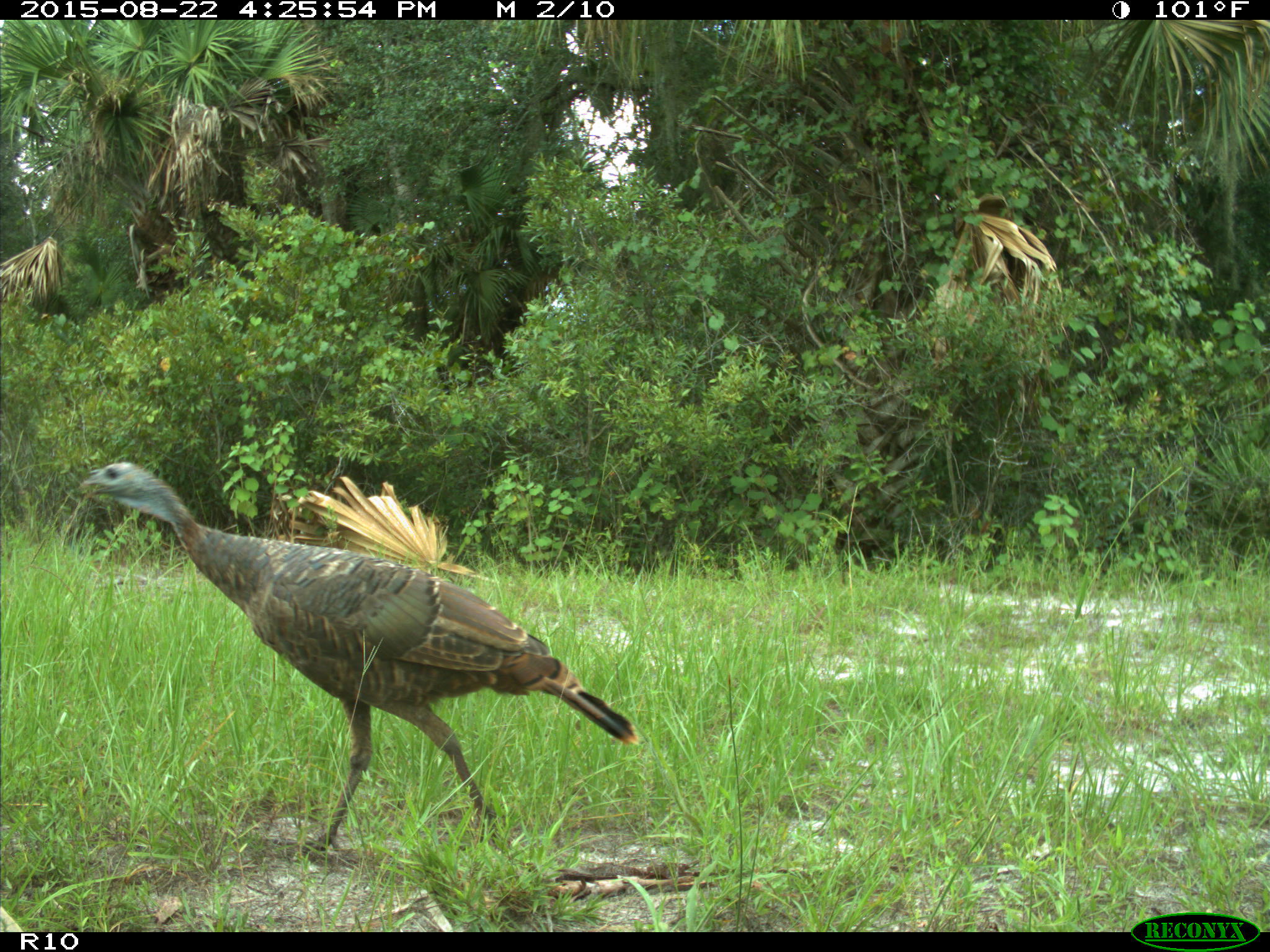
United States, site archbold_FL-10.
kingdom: Animalia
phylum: Chordata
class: Aves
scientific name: Aves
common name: birds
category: unidentified bird